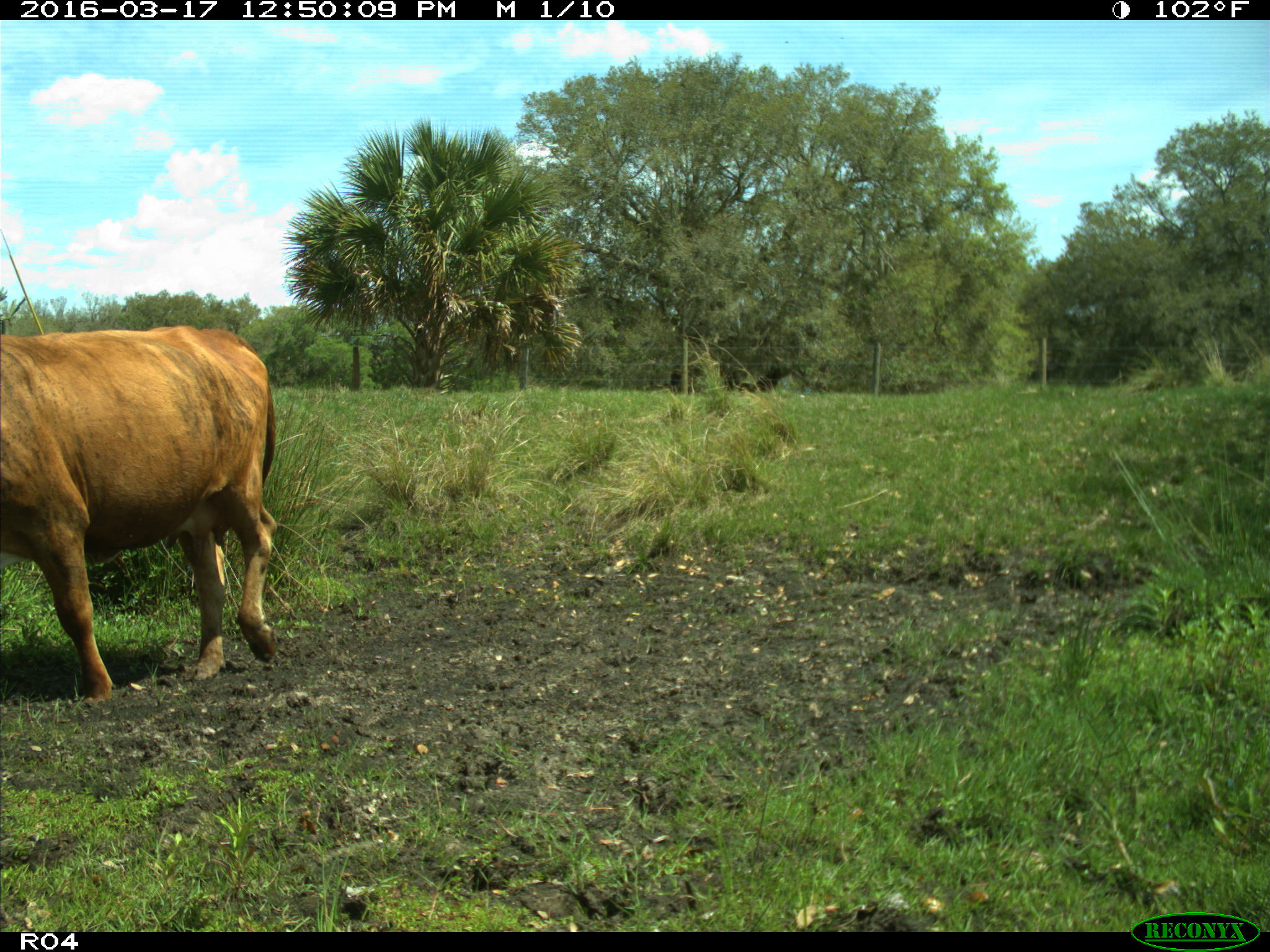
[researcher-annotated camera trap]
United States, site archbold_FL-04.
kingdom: Animalia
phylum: Chordata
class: Mammalia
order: Artiodactyla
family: Bovidae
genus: Bos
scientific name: Bos taurus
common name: domestic cow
Bos taurus (domestic cow).